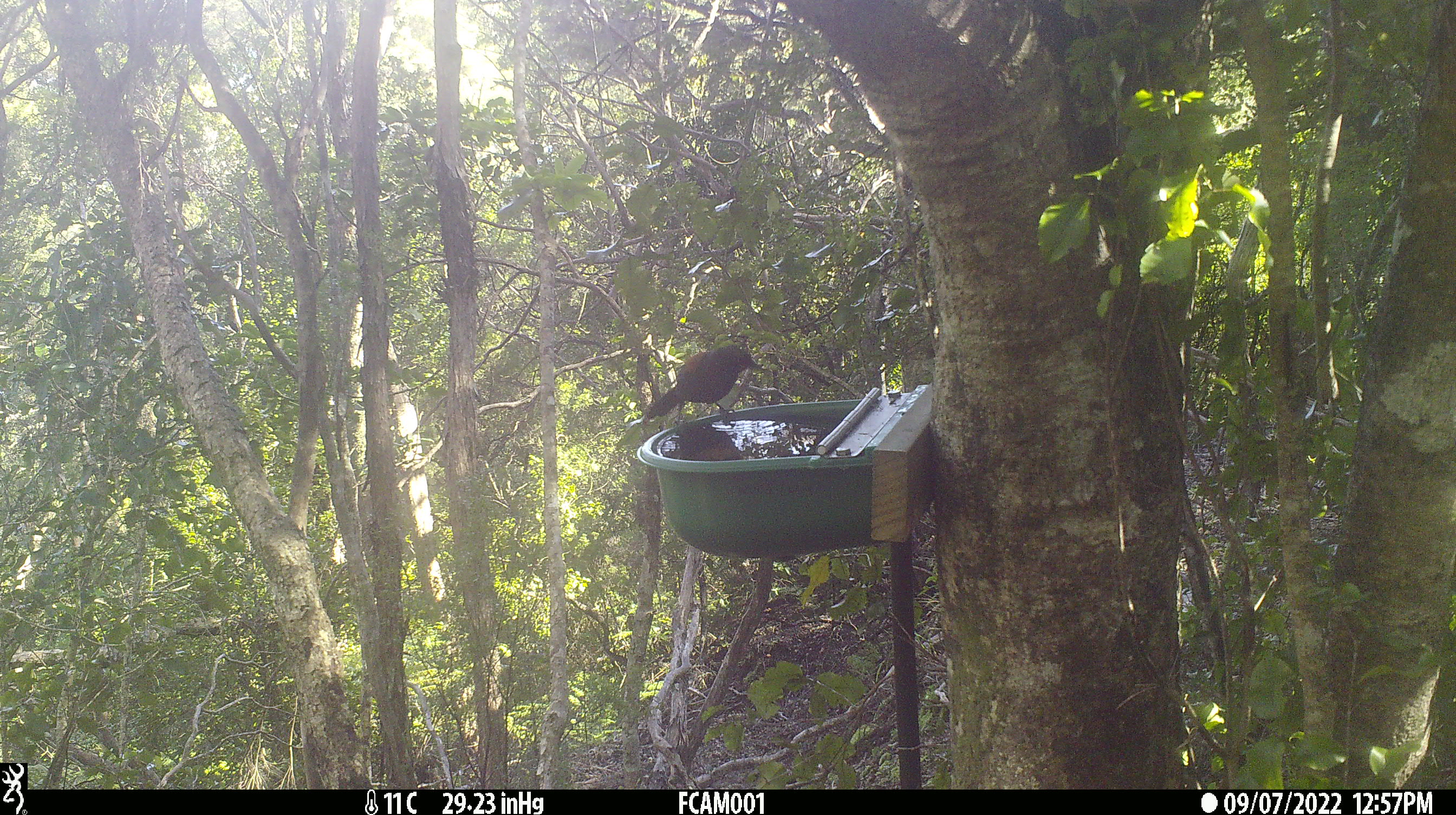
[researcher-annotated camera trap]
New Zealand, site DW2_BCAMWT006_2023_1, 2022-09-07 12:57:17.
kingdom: Animalia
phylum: Chordata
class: Aves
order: Passeriformes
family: Callaeidae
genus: Philesturnus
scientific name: Philesturnus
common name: saddlebacks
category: tieke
Tieke (saddlebacks) (Philesturnus).